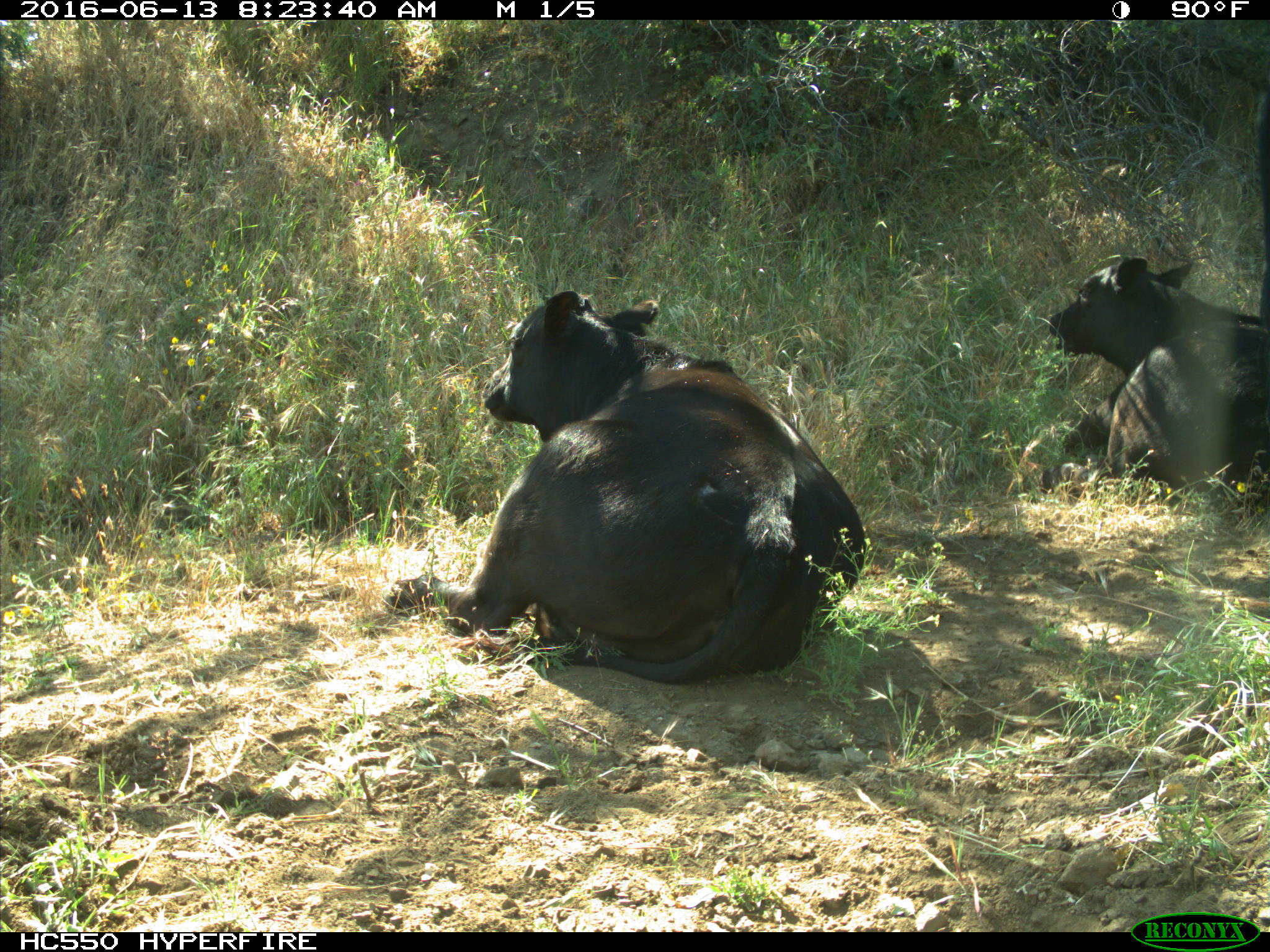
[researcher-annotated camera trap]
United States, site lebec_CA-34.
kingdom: Animalia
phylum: Chordata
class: Mammalia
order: Artiodactyla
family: Bovidae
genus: Bos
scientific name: Bos taurus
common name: domestic cow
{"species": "Bos taurus (domestic cow)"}